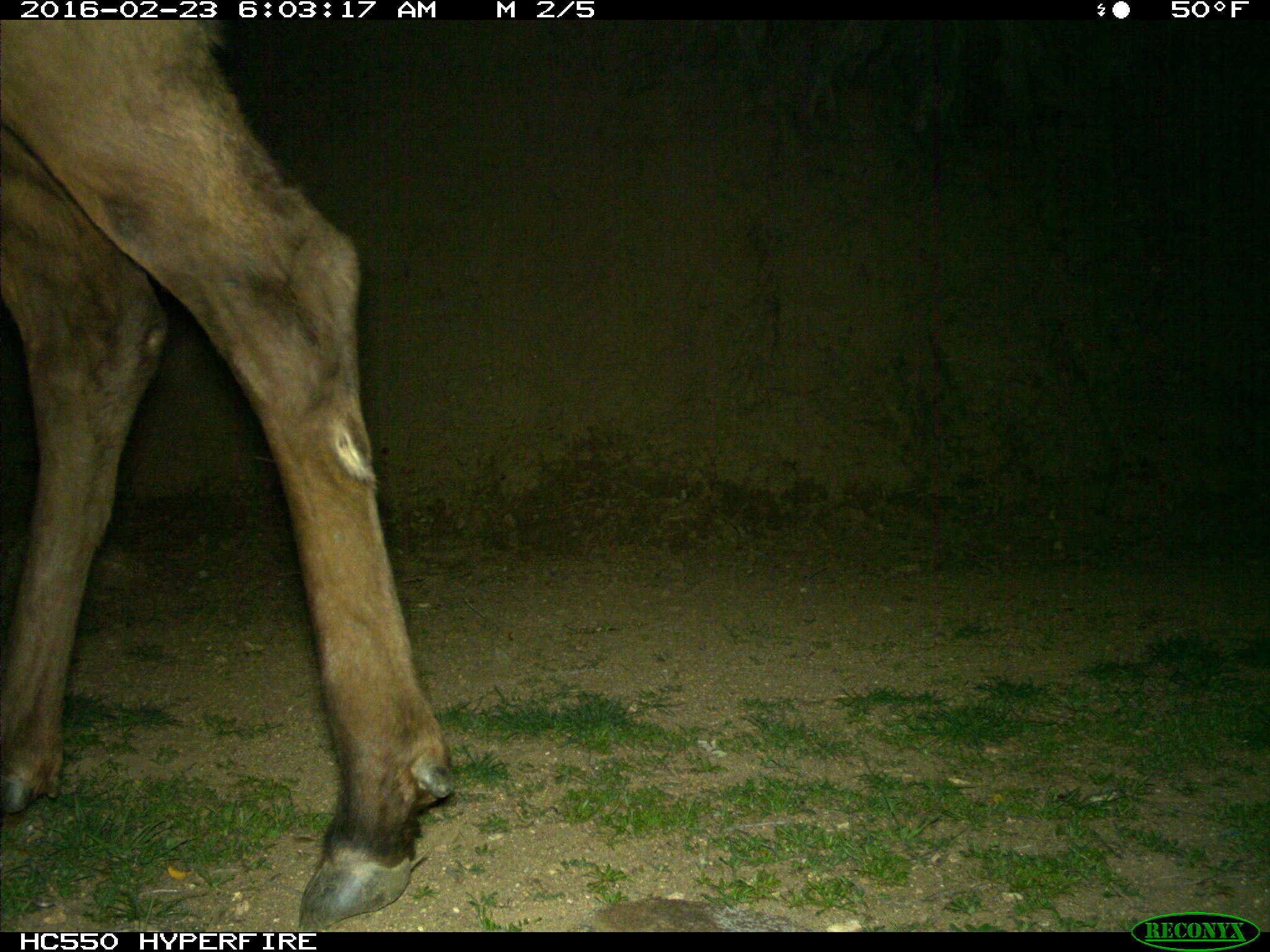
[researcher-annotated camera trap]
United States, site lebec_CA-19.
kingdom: Animalia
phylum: Chordata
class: Mammalia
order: Artiodactyla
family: Cervidae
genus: Cervus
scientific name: Cervus canadensis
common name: elk